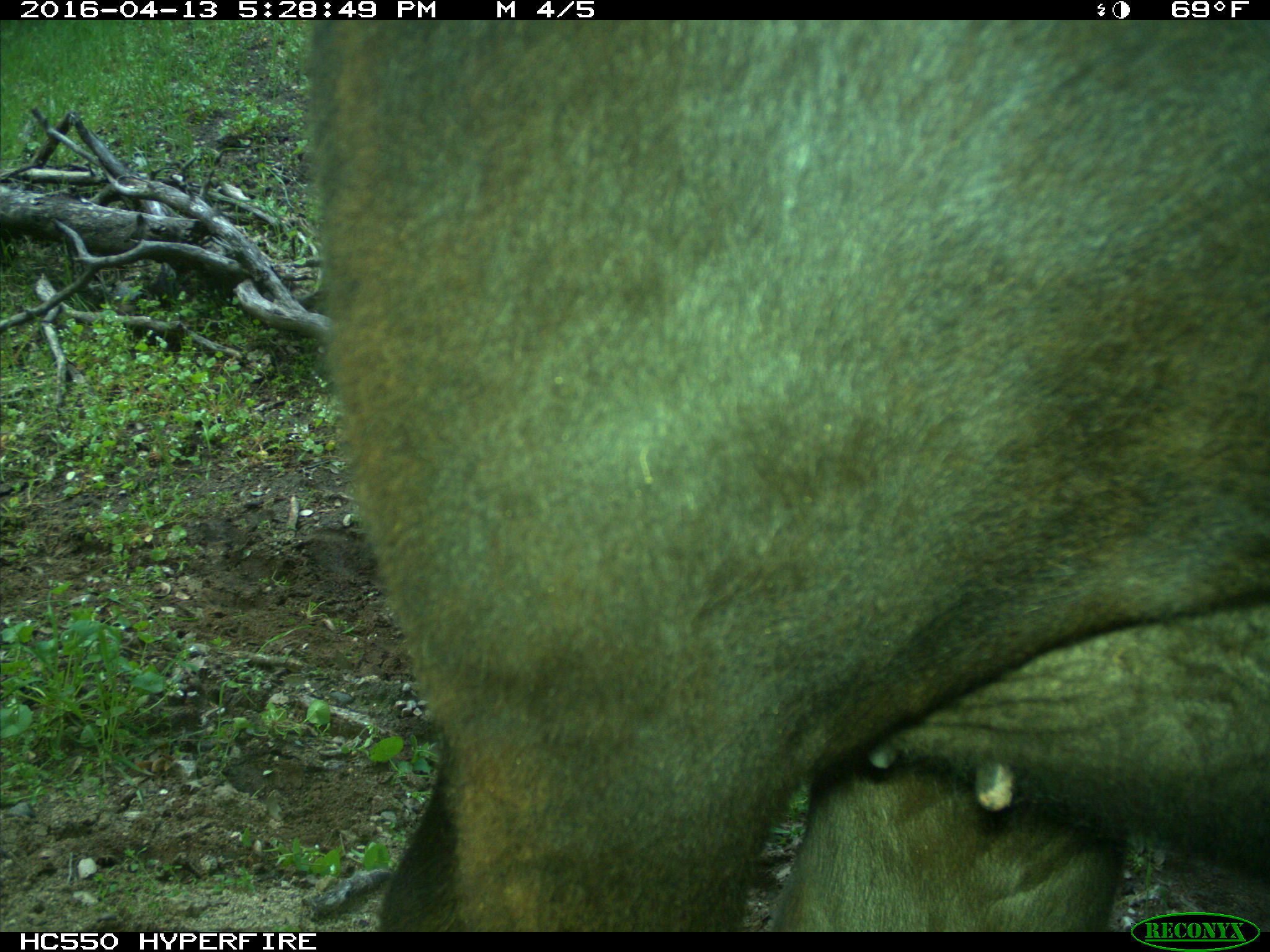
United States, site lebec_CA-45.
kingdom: Animalia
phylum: Chordata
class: Mammalia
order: Artiodactyla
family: Bovidae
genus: Bos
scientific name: Bos taurus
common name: domestic cow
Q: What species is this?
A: Bos taurus (domestic cow).